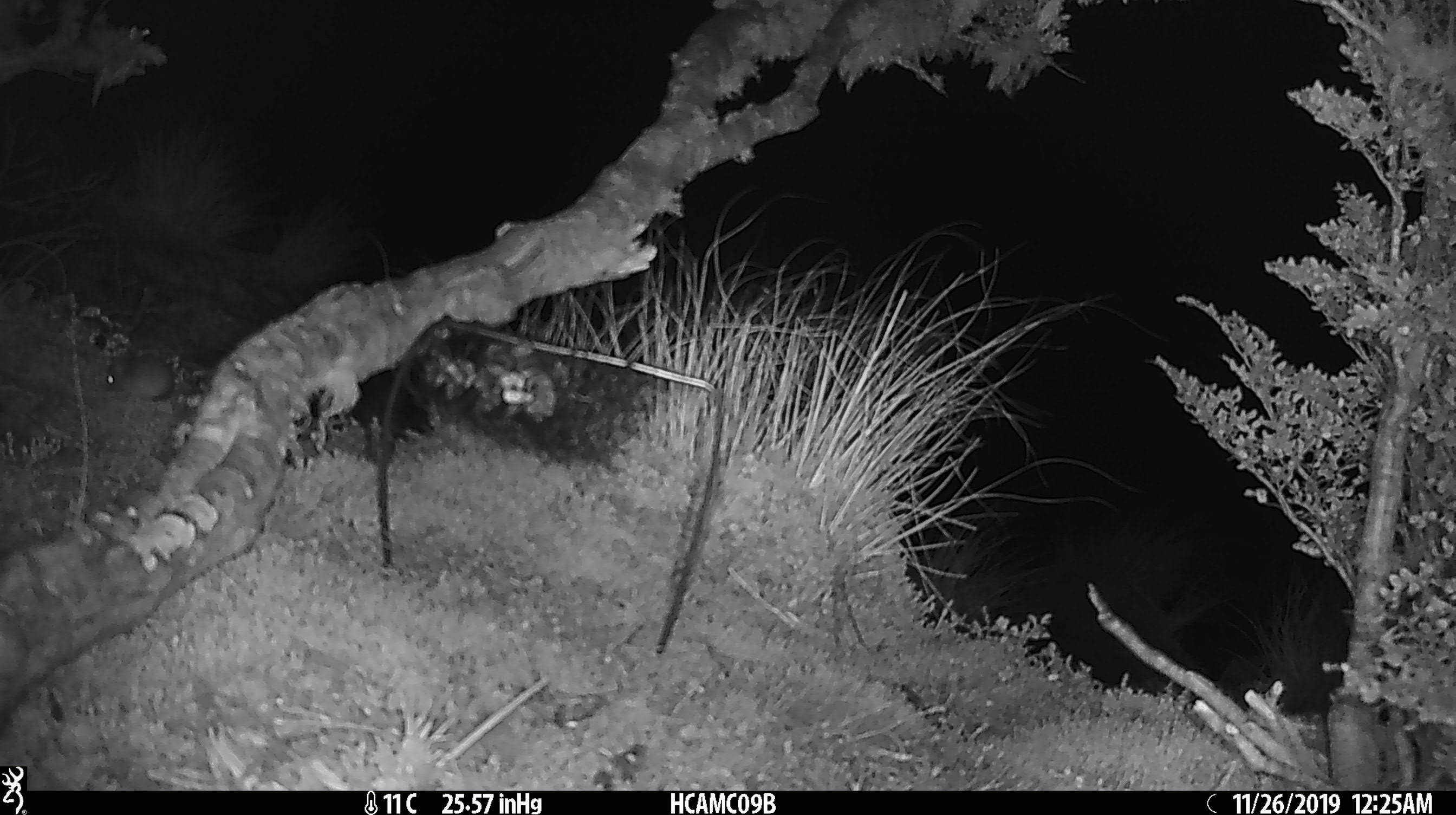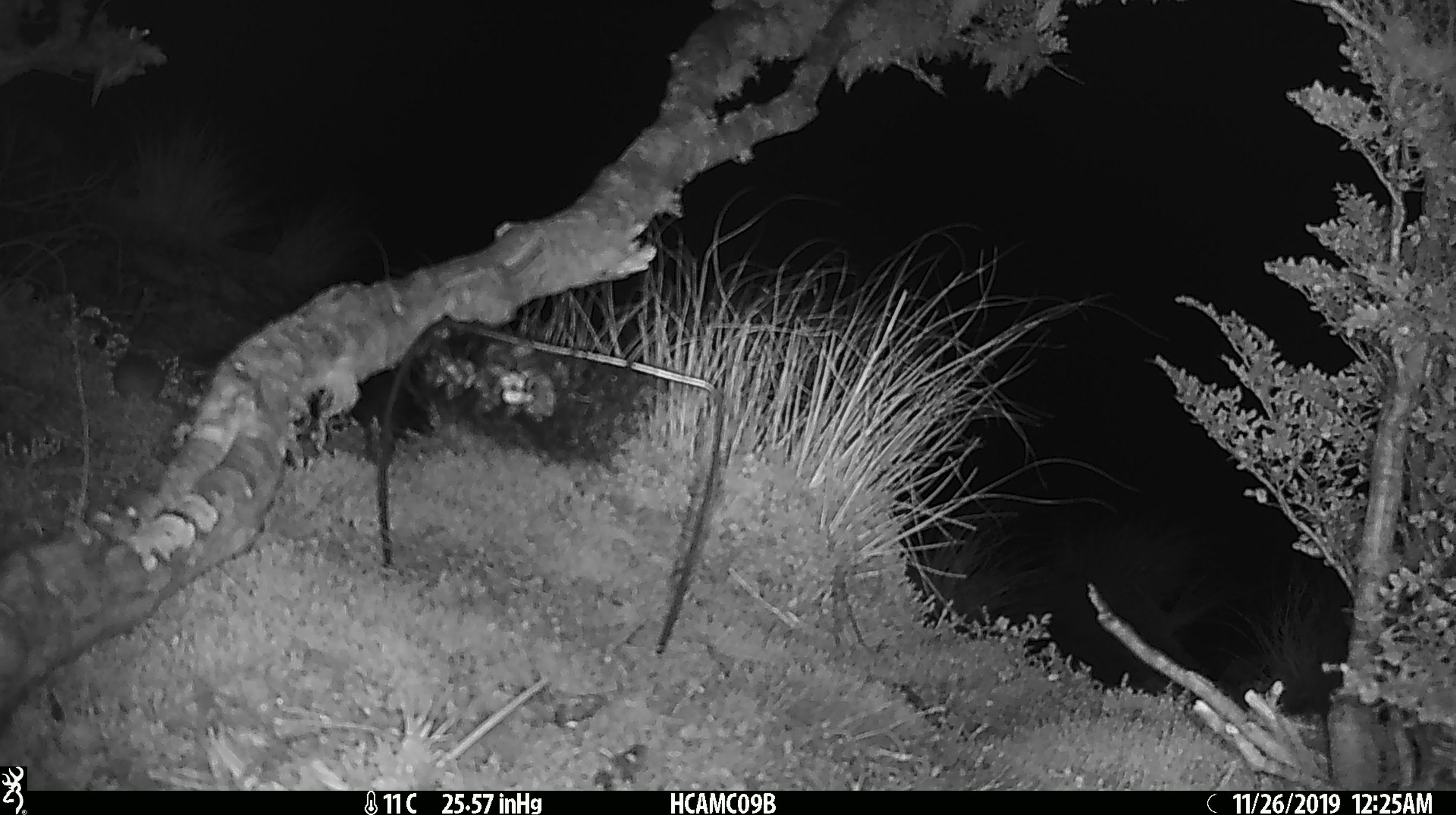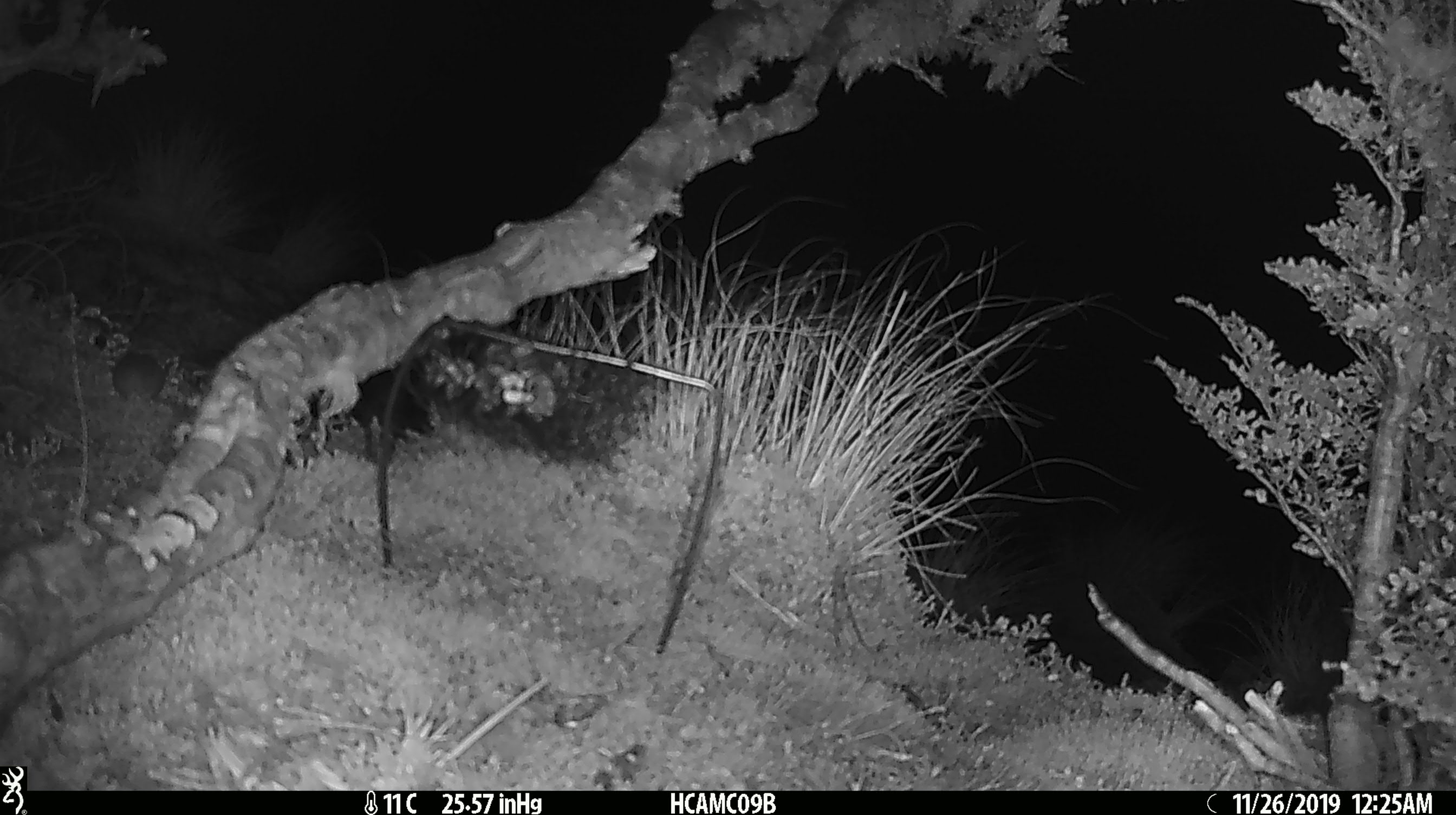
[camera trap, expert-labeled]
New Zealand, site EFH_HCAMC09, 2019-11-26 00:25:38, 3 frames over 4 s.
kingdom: Animalia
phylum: Chordata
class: Mammalia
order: Rodentia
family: Muridae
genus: Mus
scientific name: Mus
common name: mouse